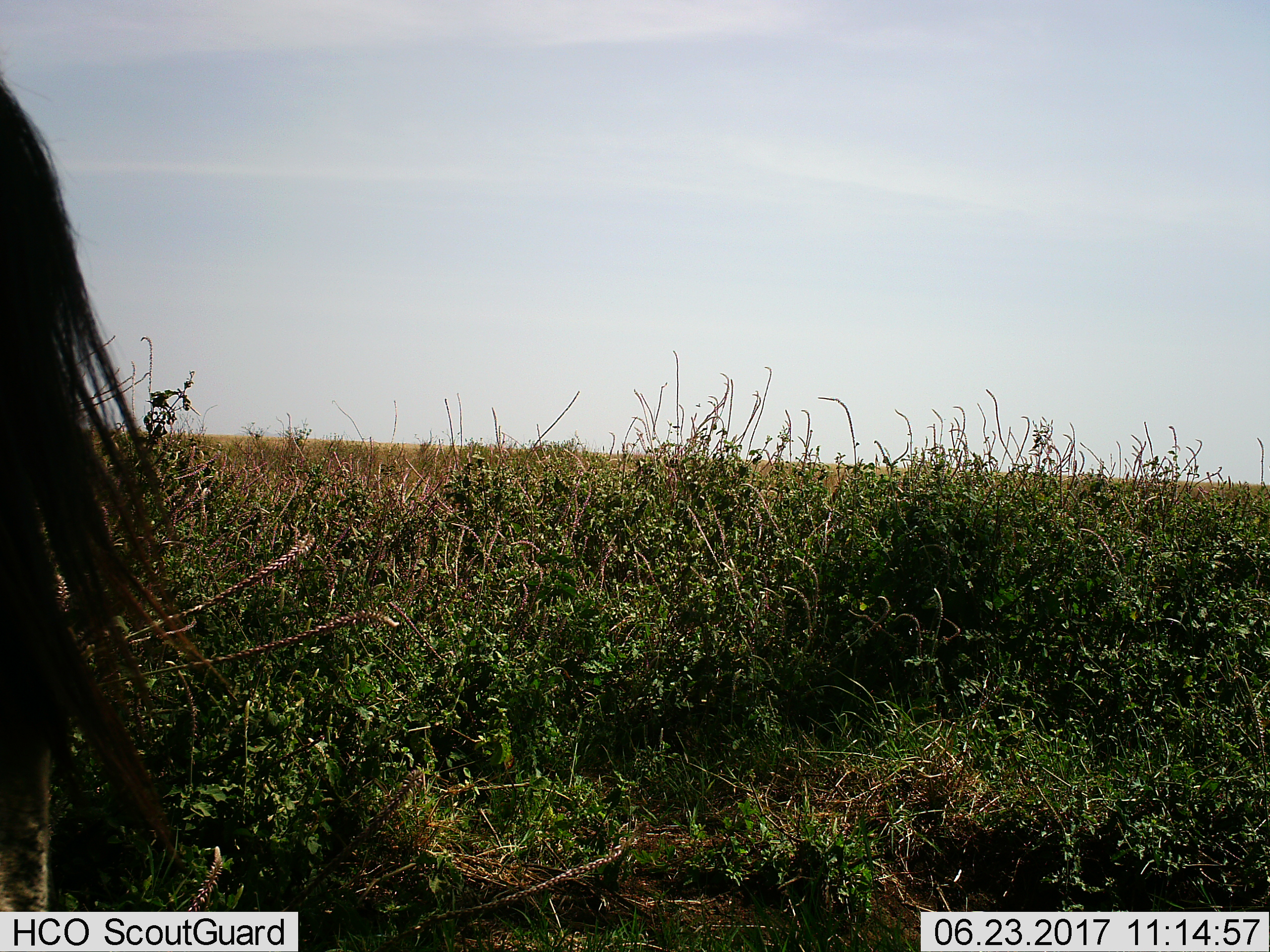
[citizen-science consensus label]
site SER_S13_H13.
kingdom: Animalia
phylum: Chordata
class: Mammalia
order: Artiodactyla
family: Bovidae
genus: Connochaetes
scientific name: Connochaetes taurinus taurinus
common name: blue wildebeest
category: wildebeestblue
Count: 1.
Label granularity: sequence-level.